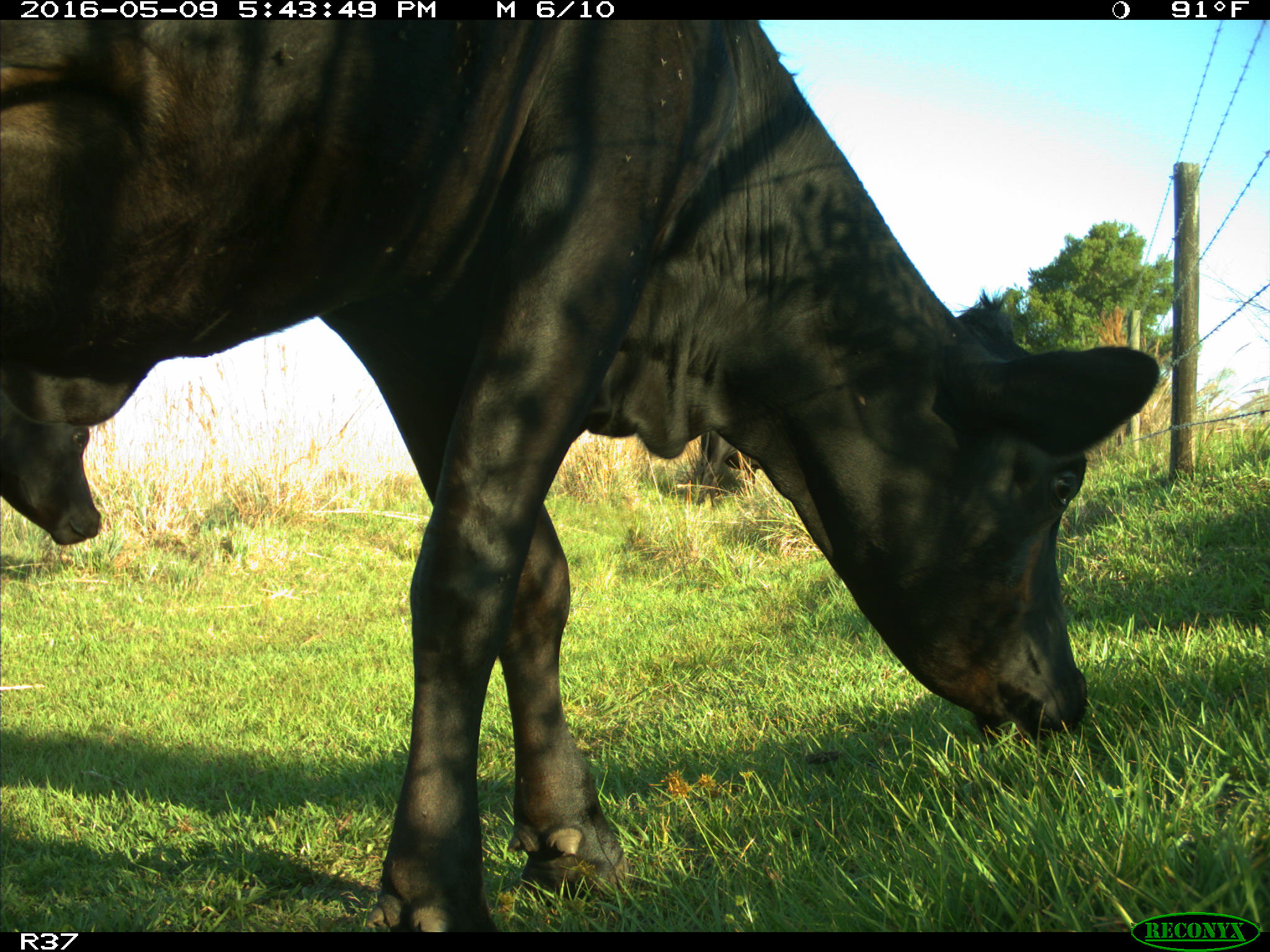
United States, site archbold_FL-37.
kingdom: Animalia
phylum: Chordata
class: Mammalia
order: Artiodactyla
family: Bovidae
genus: Bos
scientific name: Bos taurus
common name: domestic cow